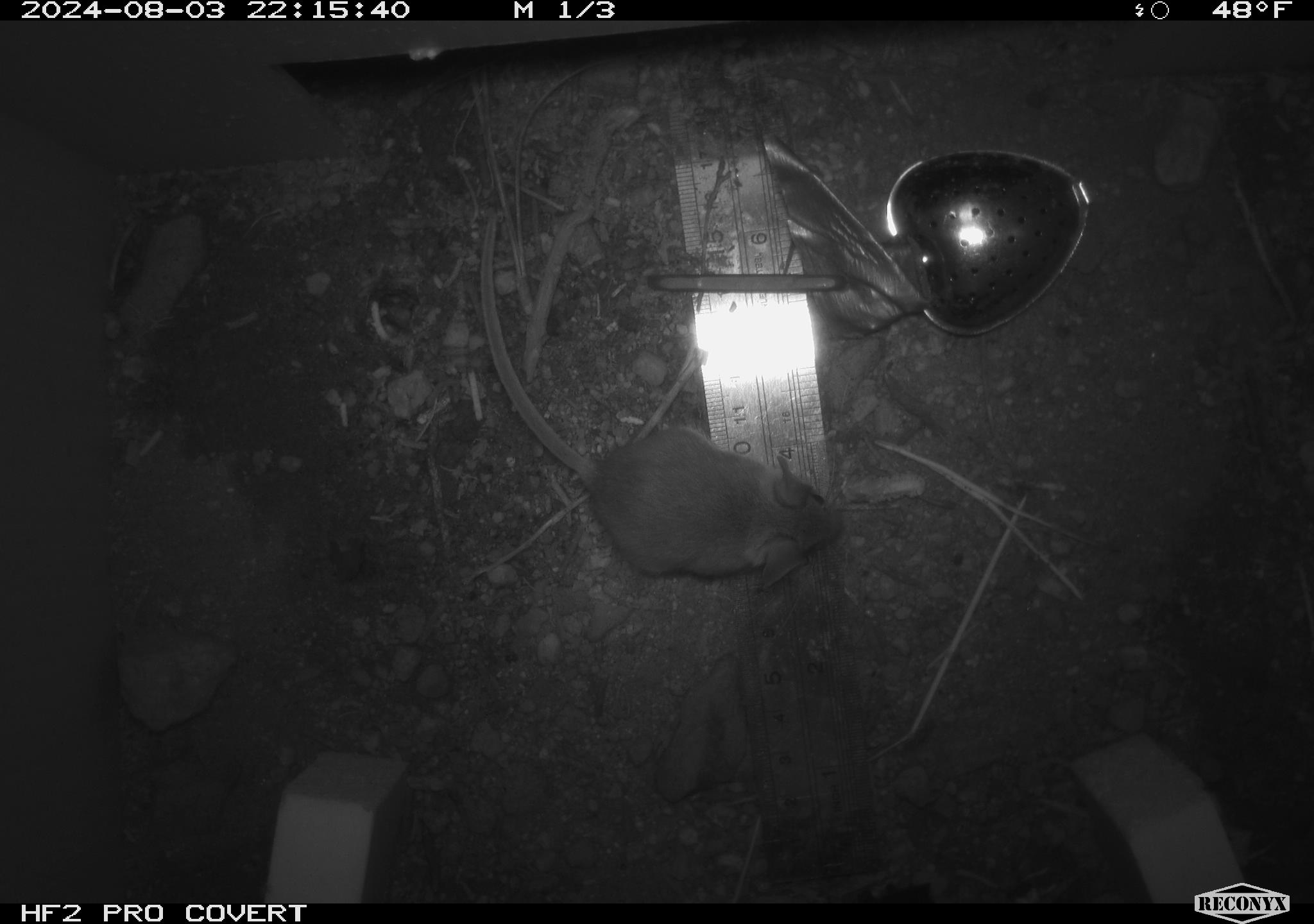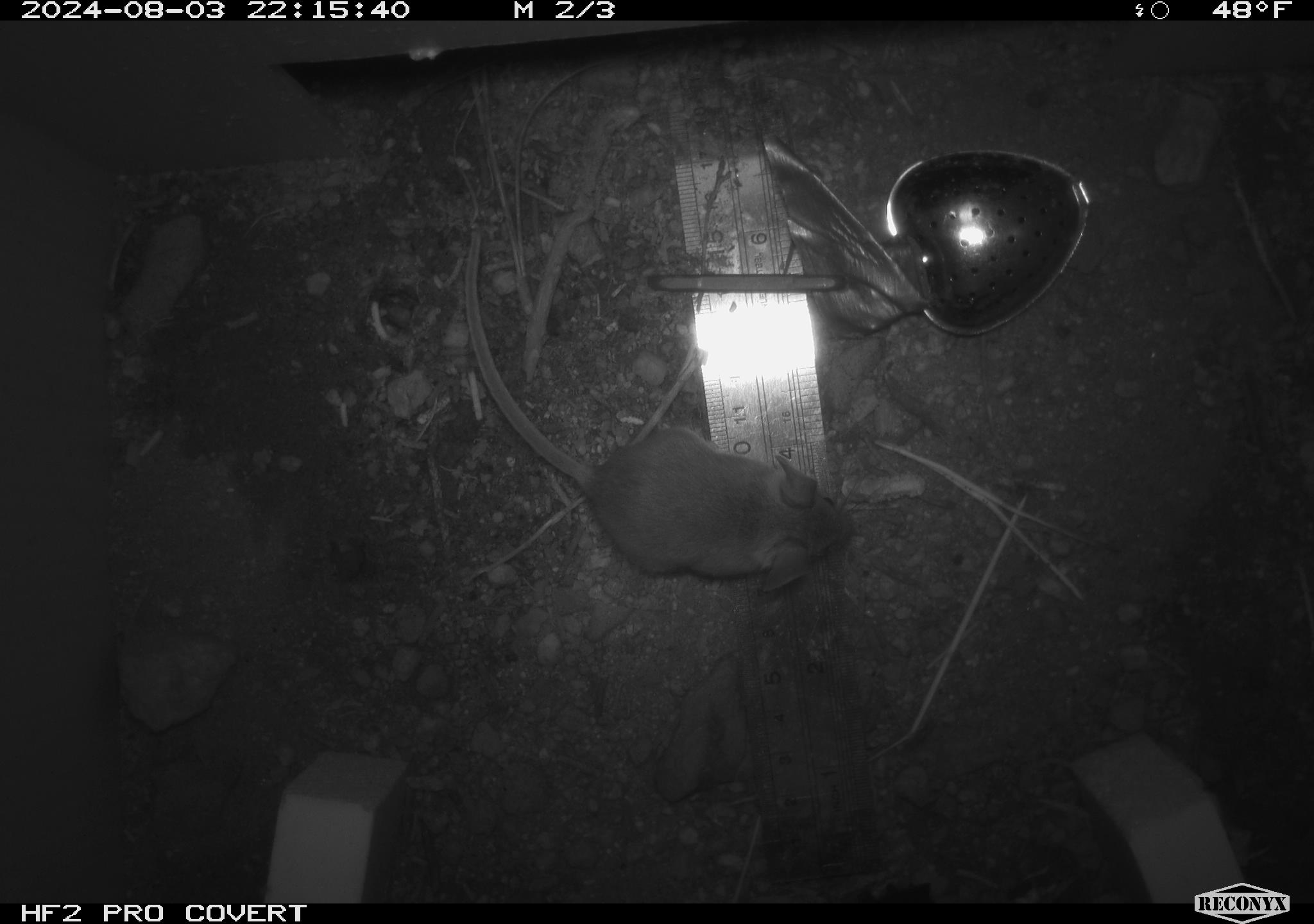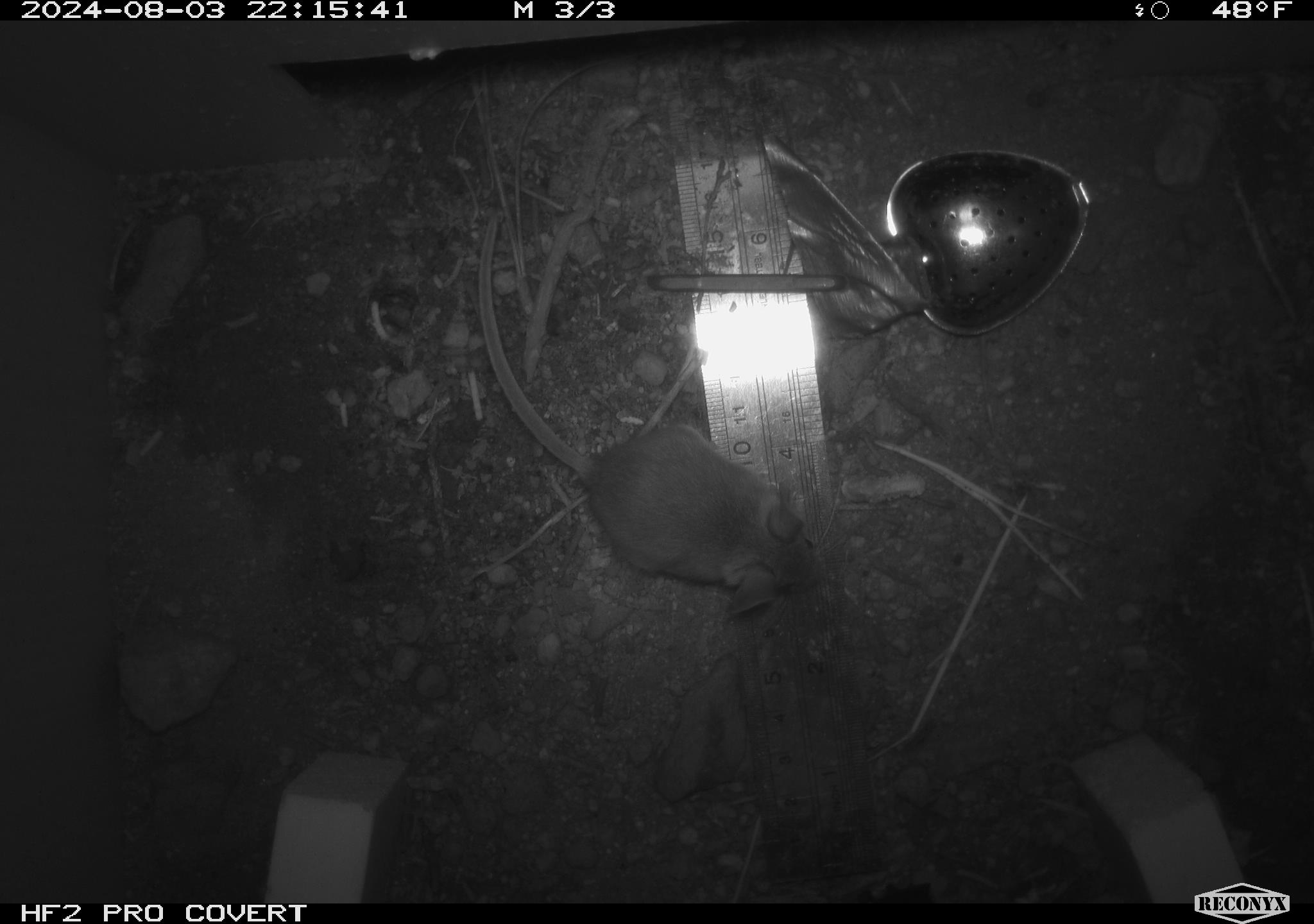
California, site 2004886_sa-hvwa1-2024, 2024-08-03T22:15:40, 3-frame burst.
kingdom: Animalia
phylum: Chordata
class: Mammalia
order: Rodentia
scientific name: Rodentia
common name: mouse species